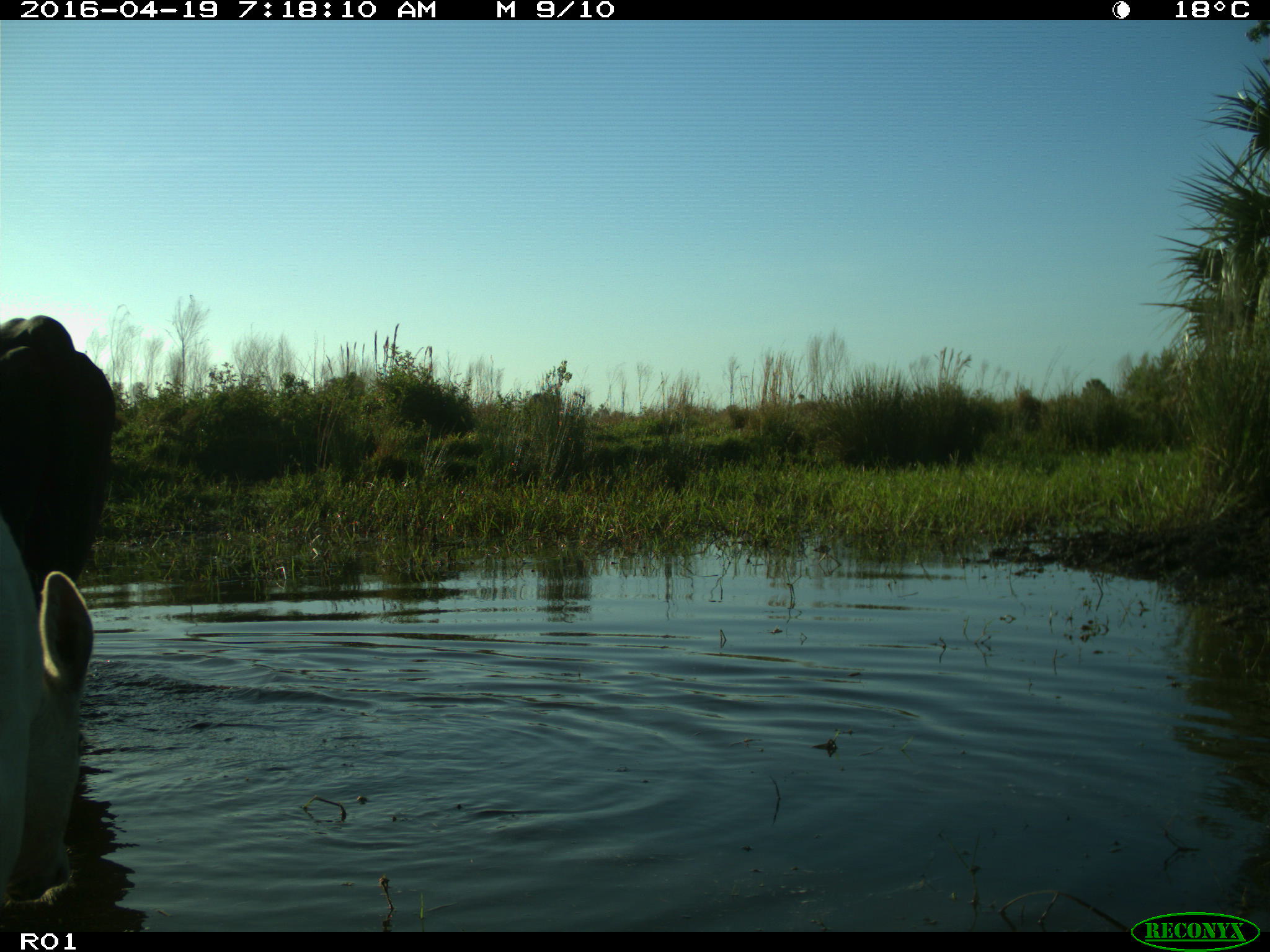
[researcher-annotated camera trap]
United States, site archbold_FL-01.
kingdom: Animalia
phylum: Chordata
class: Mammalia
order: Artiodactyla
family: Bovidae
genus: Bos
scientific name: Bos taurus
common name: domestic cow